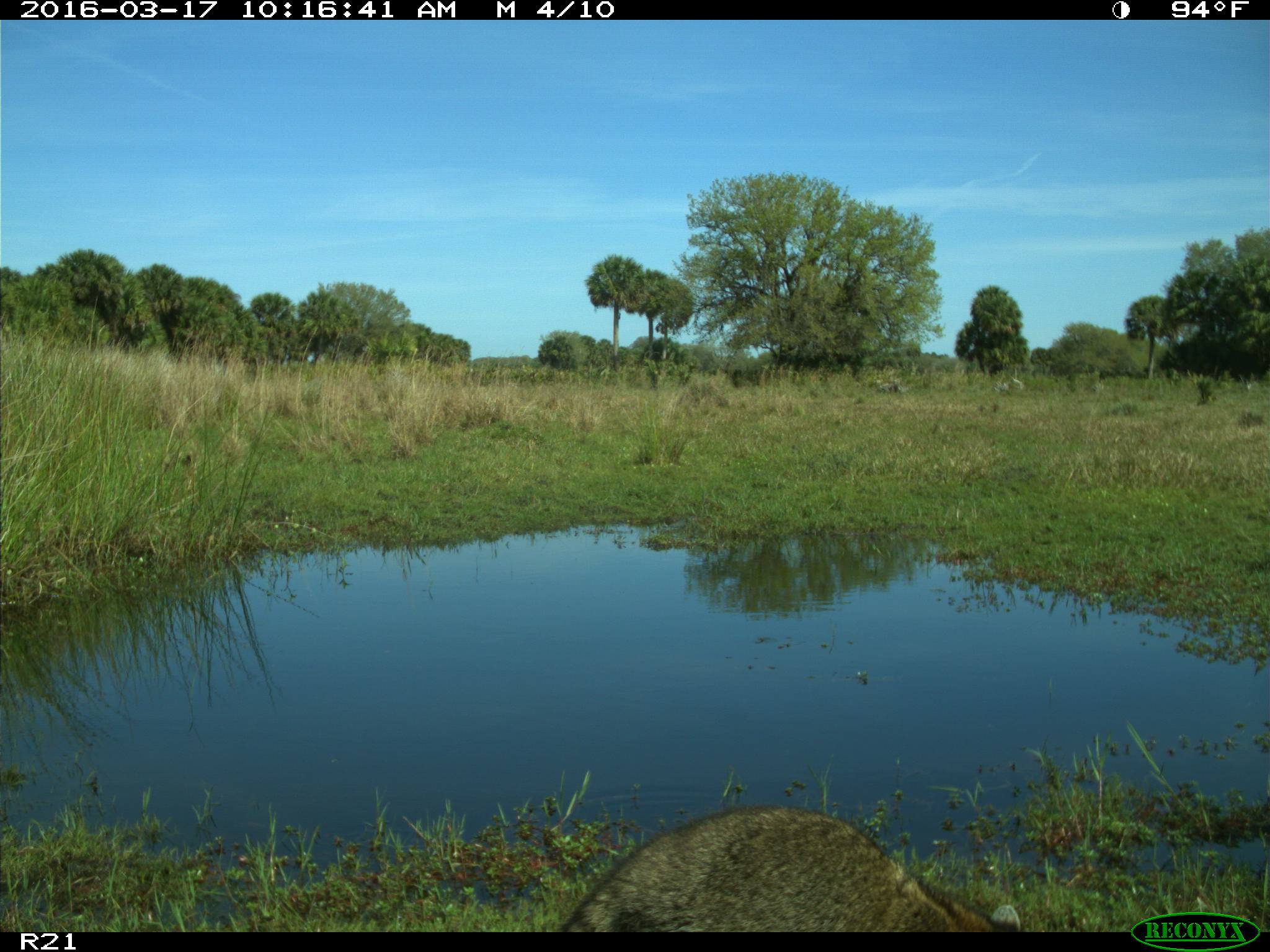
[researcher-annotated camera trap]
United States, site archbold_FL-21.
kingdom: Animalia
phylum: Chordata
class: Mammalia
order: Carnivora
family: Procyonidae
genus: Procyon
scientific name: Procyon lotor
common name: common raccoon